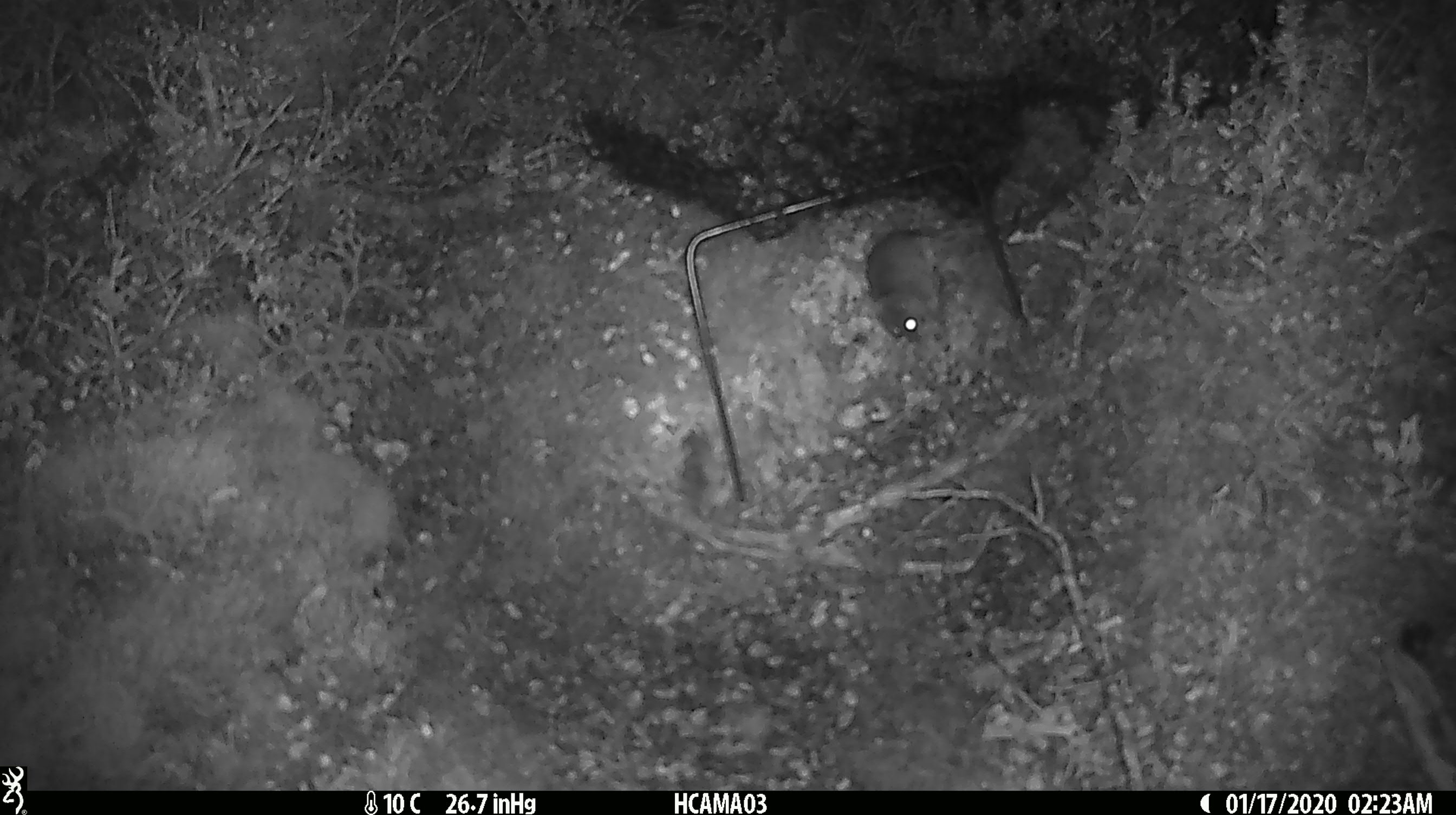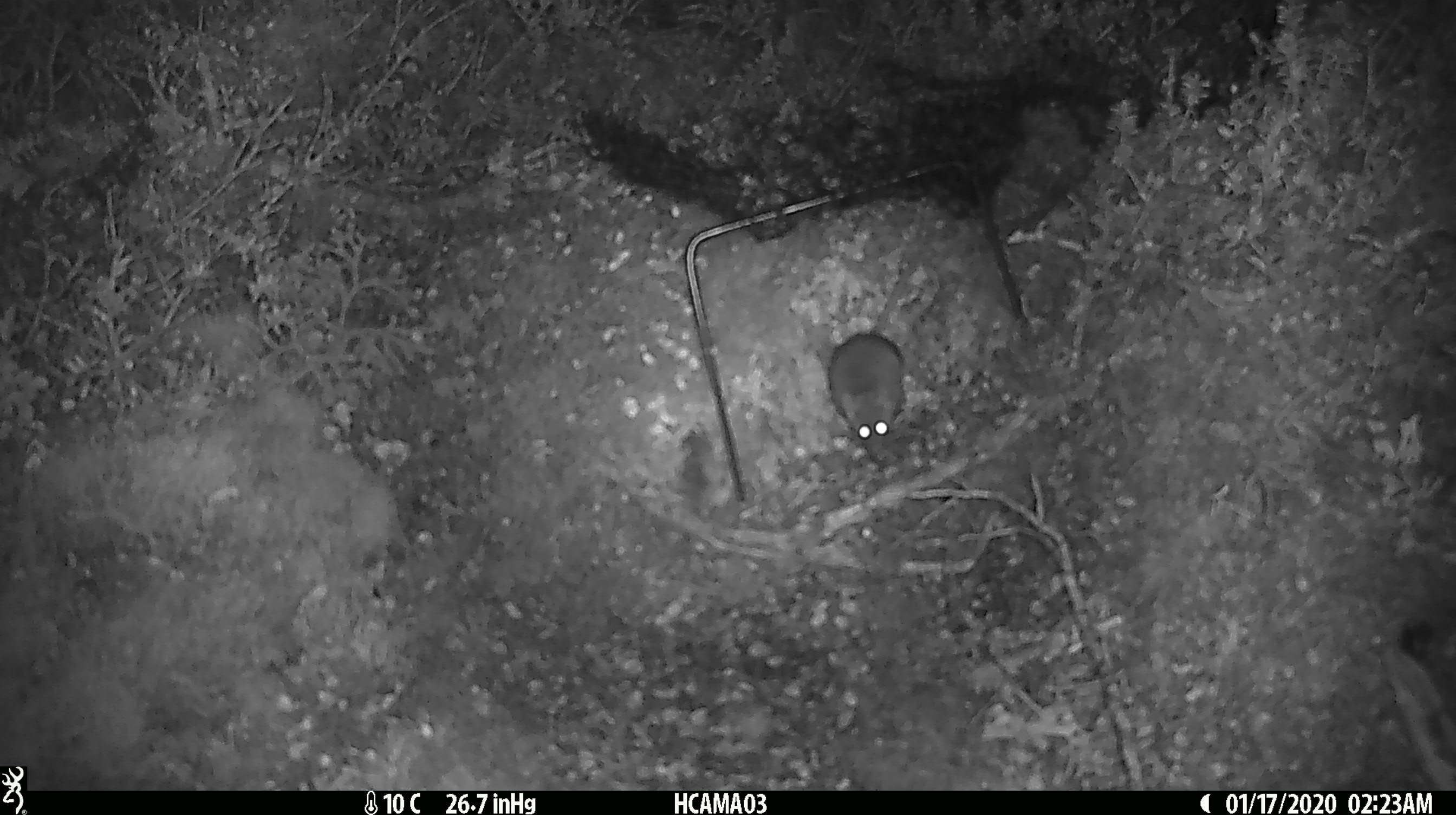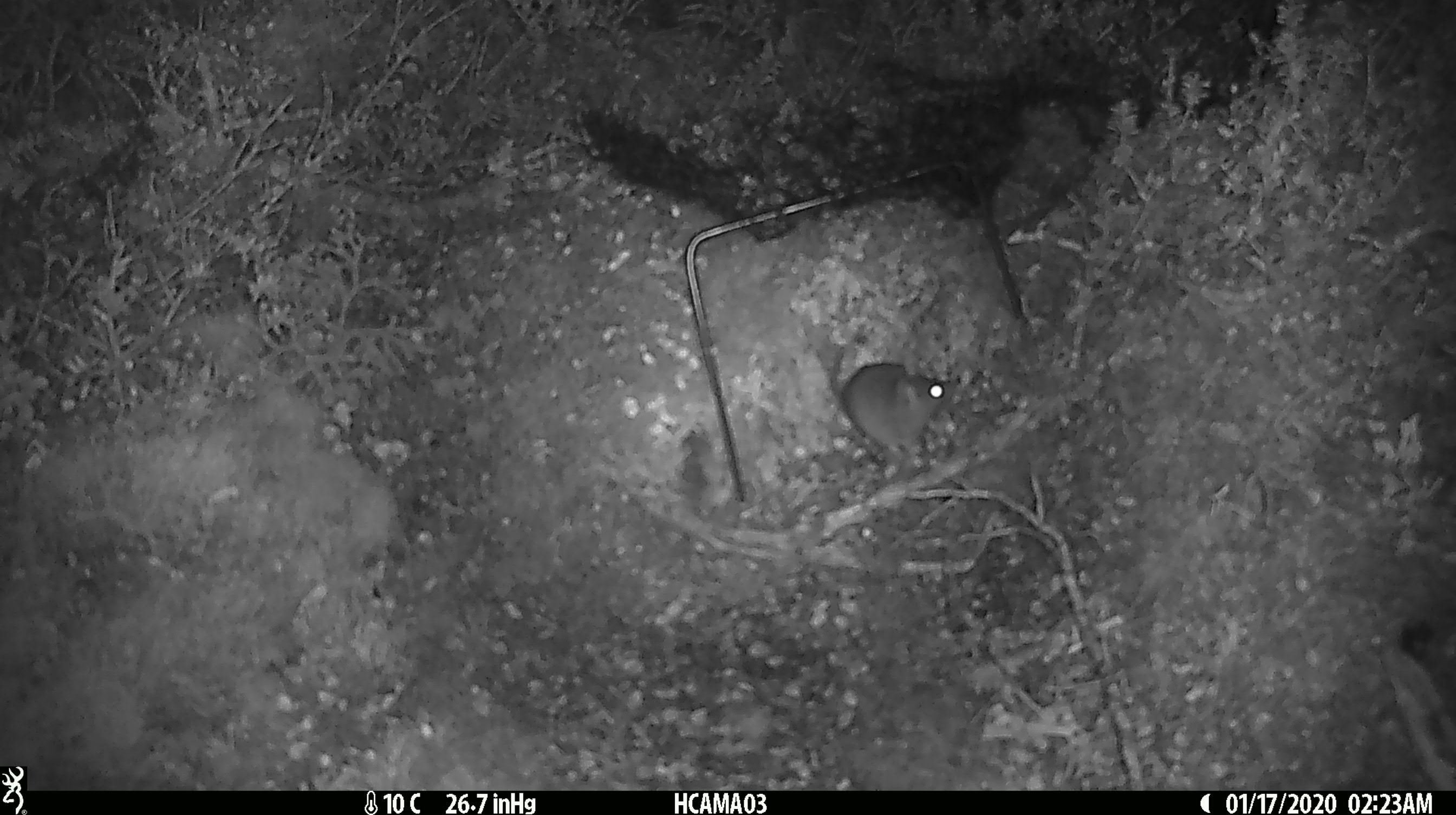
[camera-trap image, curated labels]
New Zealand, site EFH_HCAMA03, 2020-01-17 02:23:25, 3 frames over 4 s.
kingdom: Animalia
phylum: Chordata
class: Mammalia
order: Rodentia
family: Muridae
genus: Mus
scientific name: Mus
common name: mouse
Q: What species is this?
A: Mouse (Mus).